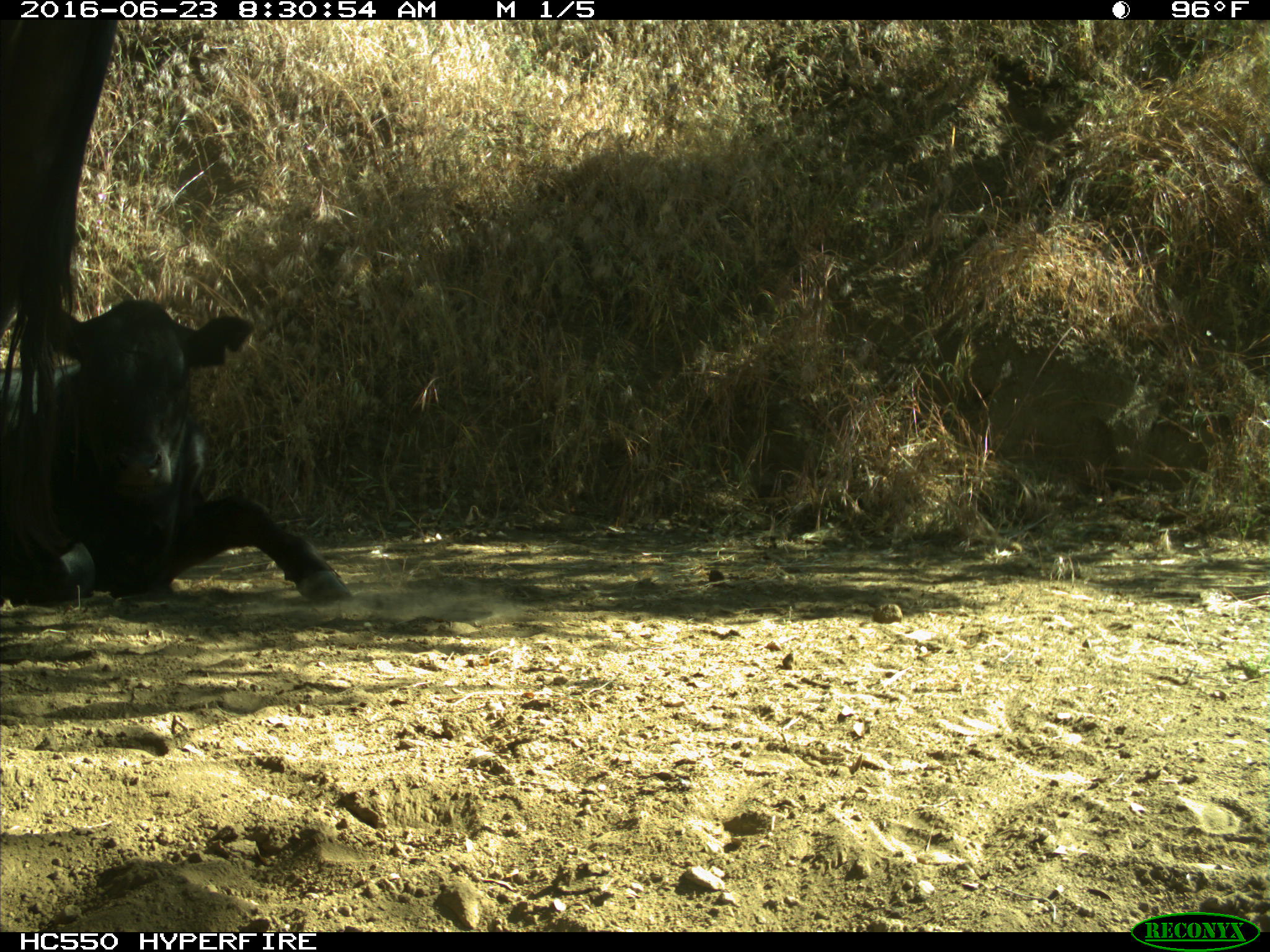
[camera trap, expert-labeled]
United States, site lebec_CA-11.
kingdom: Animalia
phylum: Chordata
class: Mammalia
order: Artiodactyla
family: Bovidae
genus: Bos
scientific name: Bos taurus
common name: domestic cow